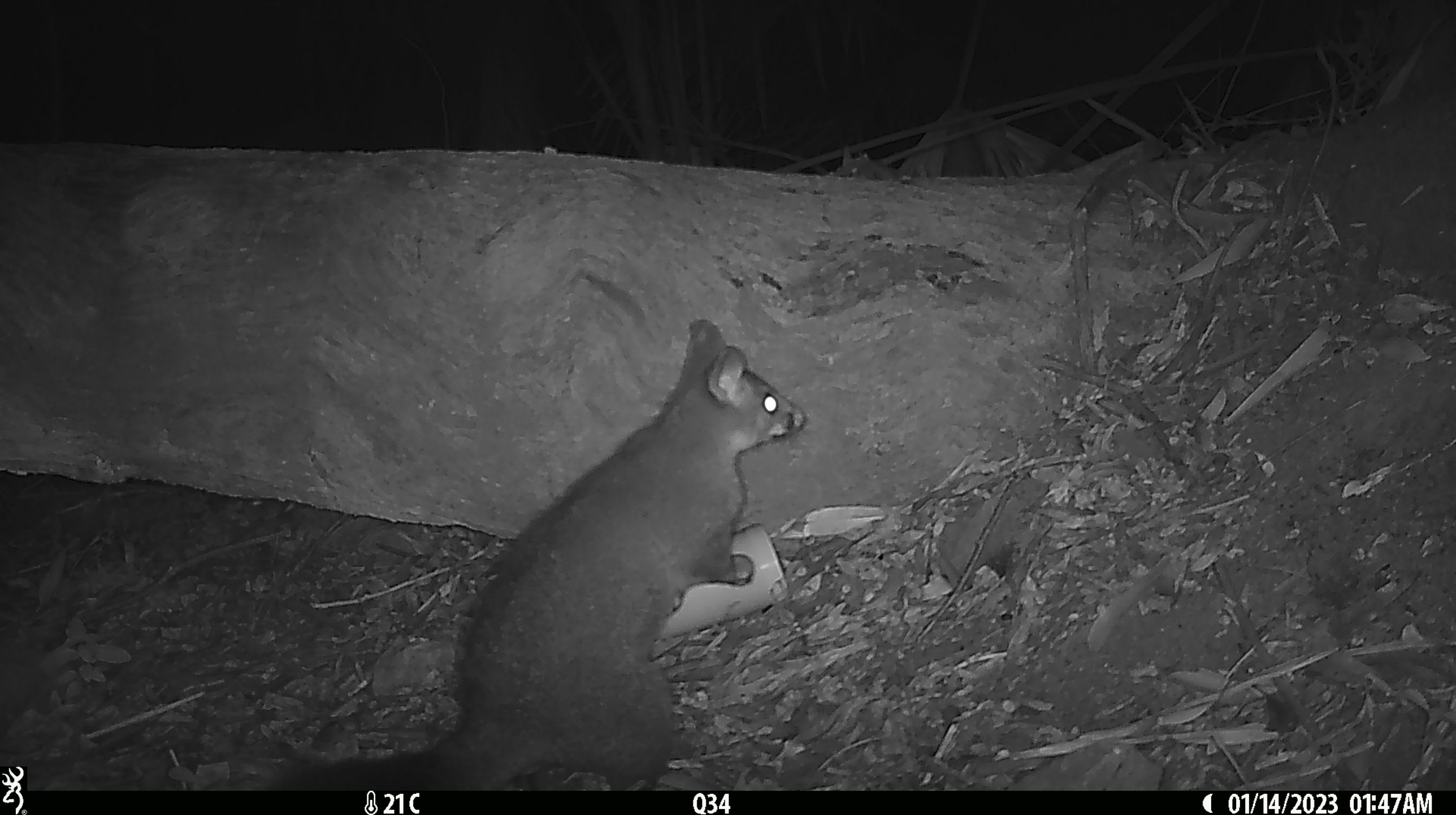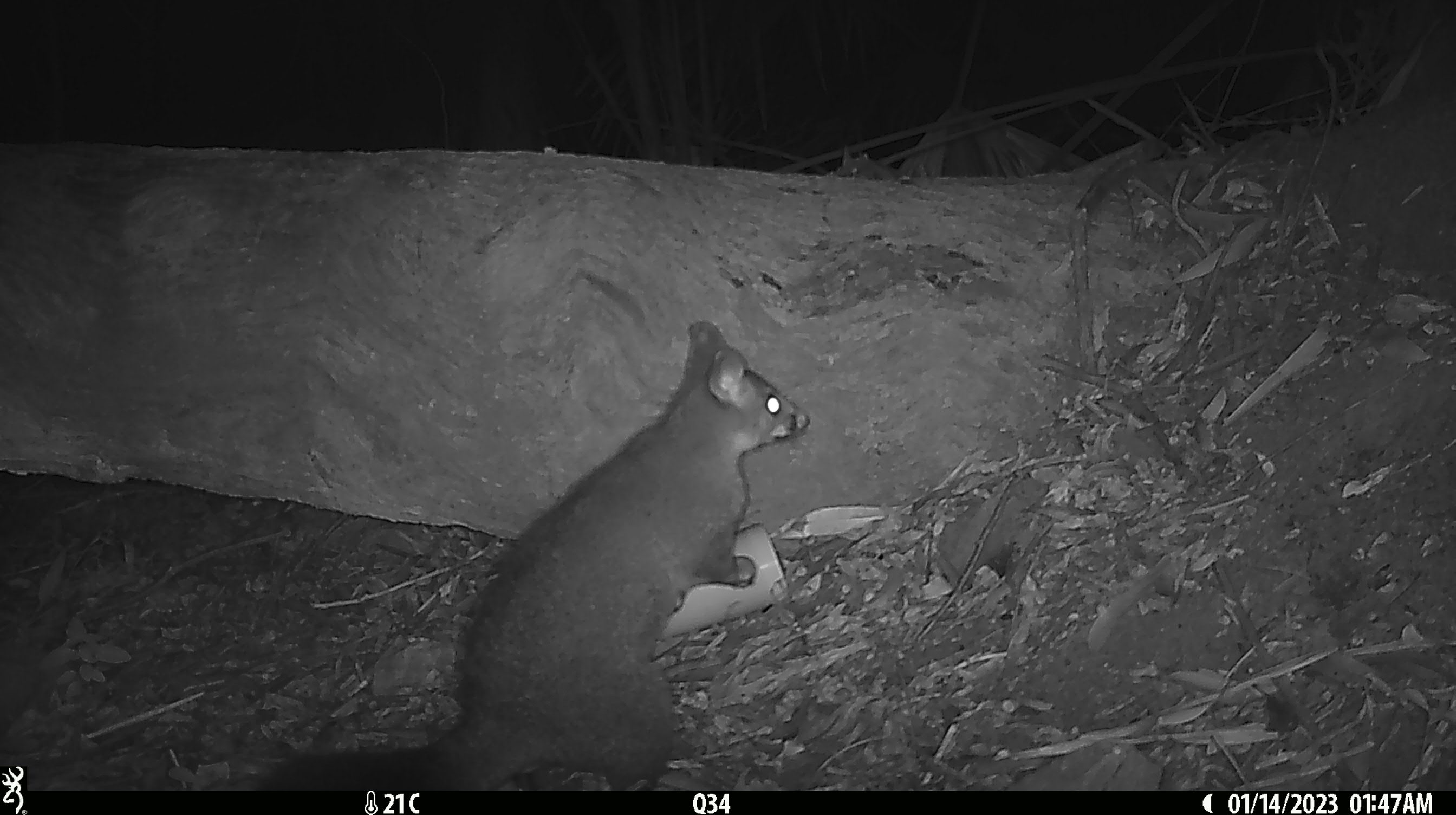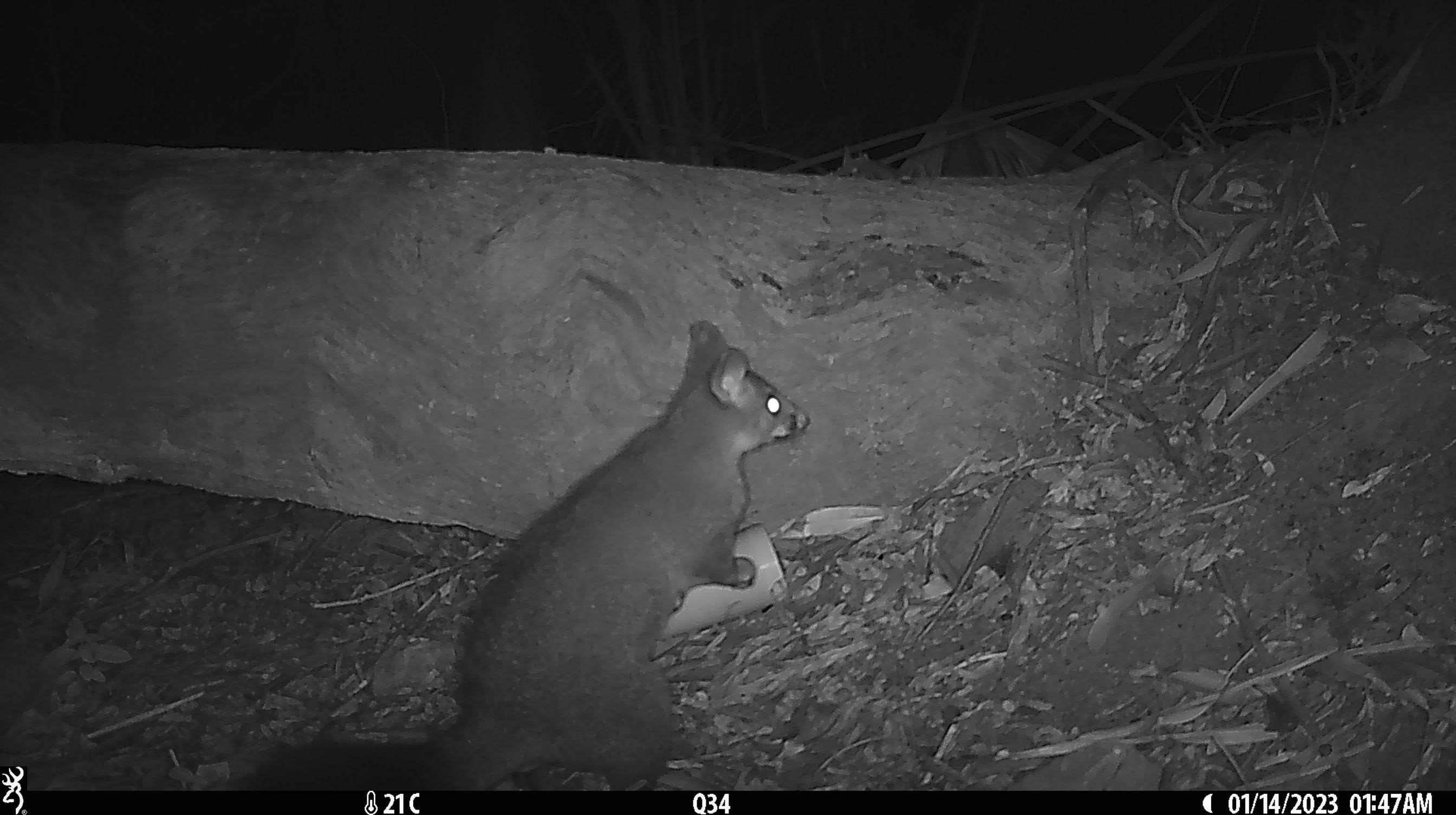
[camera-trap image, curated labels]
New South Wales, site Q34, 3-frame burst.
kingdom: Animalia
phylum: Chordata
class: Mammalia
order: Diprotodontia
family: Phalangeridae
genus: Trichosurus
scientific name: Trichosurus vulpecula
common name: common brushtail possum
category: possum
Possum (common brushtail possum) (Trichosurus vulpecula).